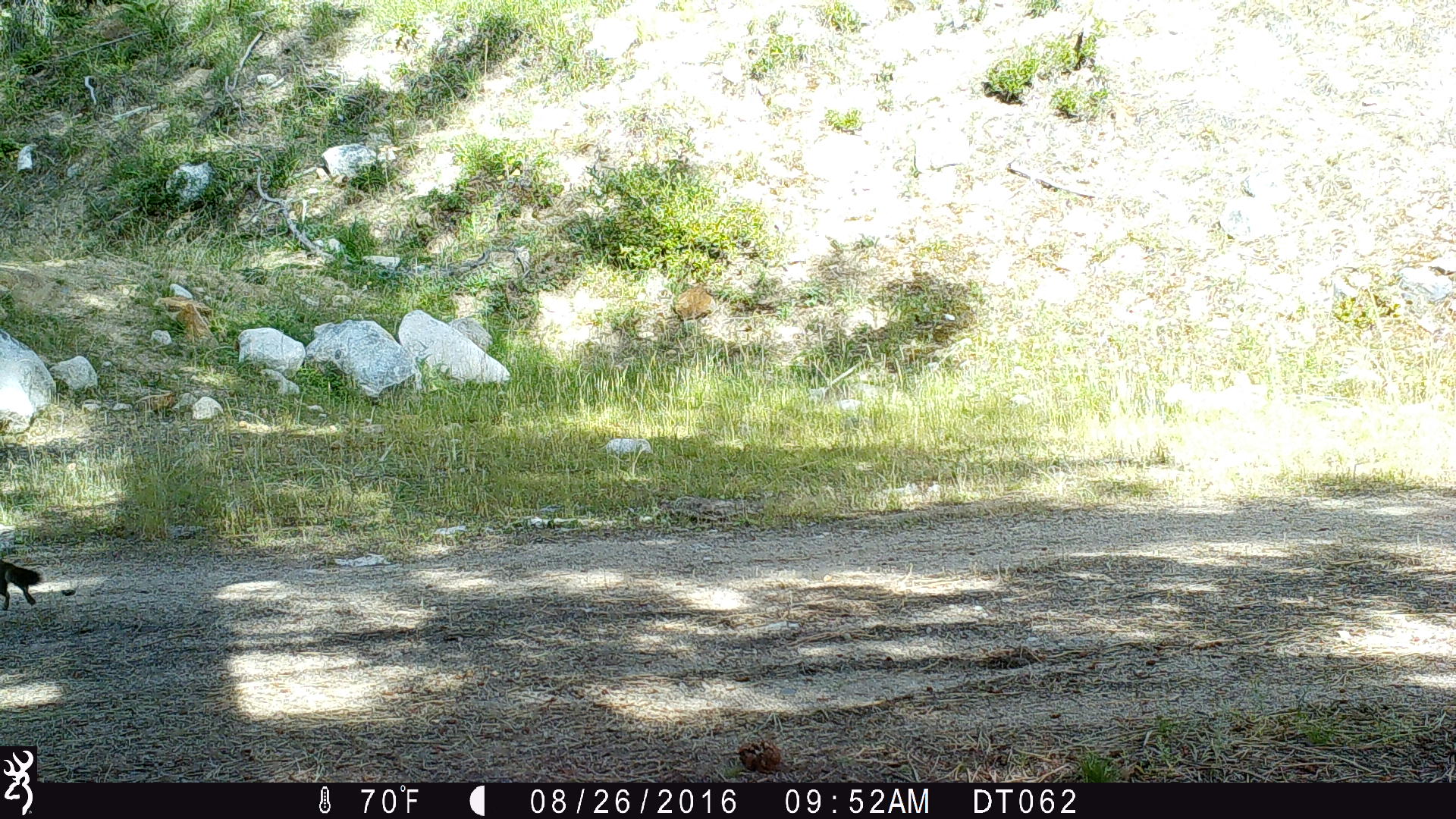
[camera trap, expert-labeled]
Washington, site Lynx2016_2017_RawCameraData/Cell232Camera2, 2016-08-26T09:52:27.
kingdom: Animalia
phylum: Chordata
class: Mammalia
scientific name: Mammalia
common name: small mammal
Small mammal (Mammalia). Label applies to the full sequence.